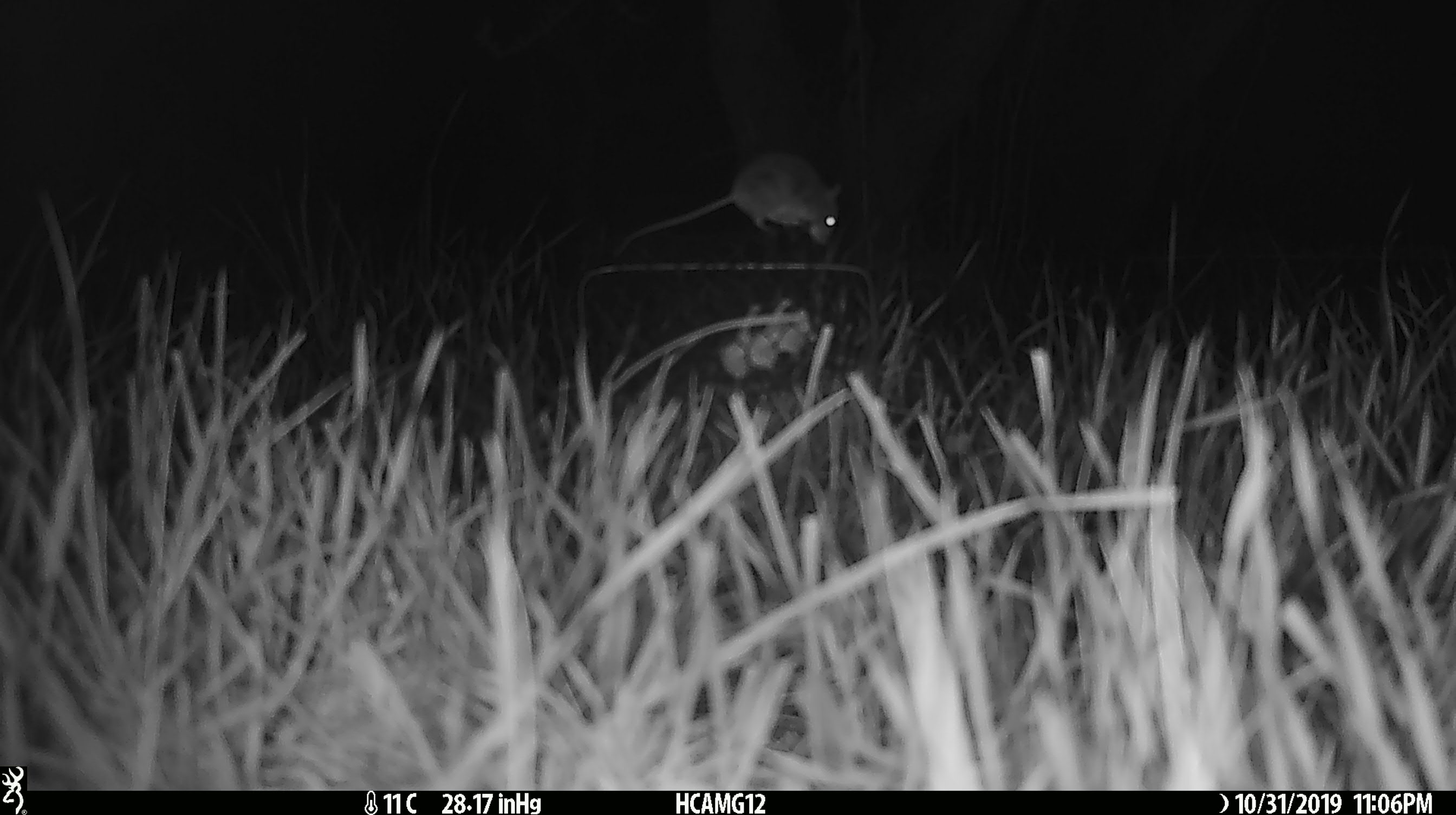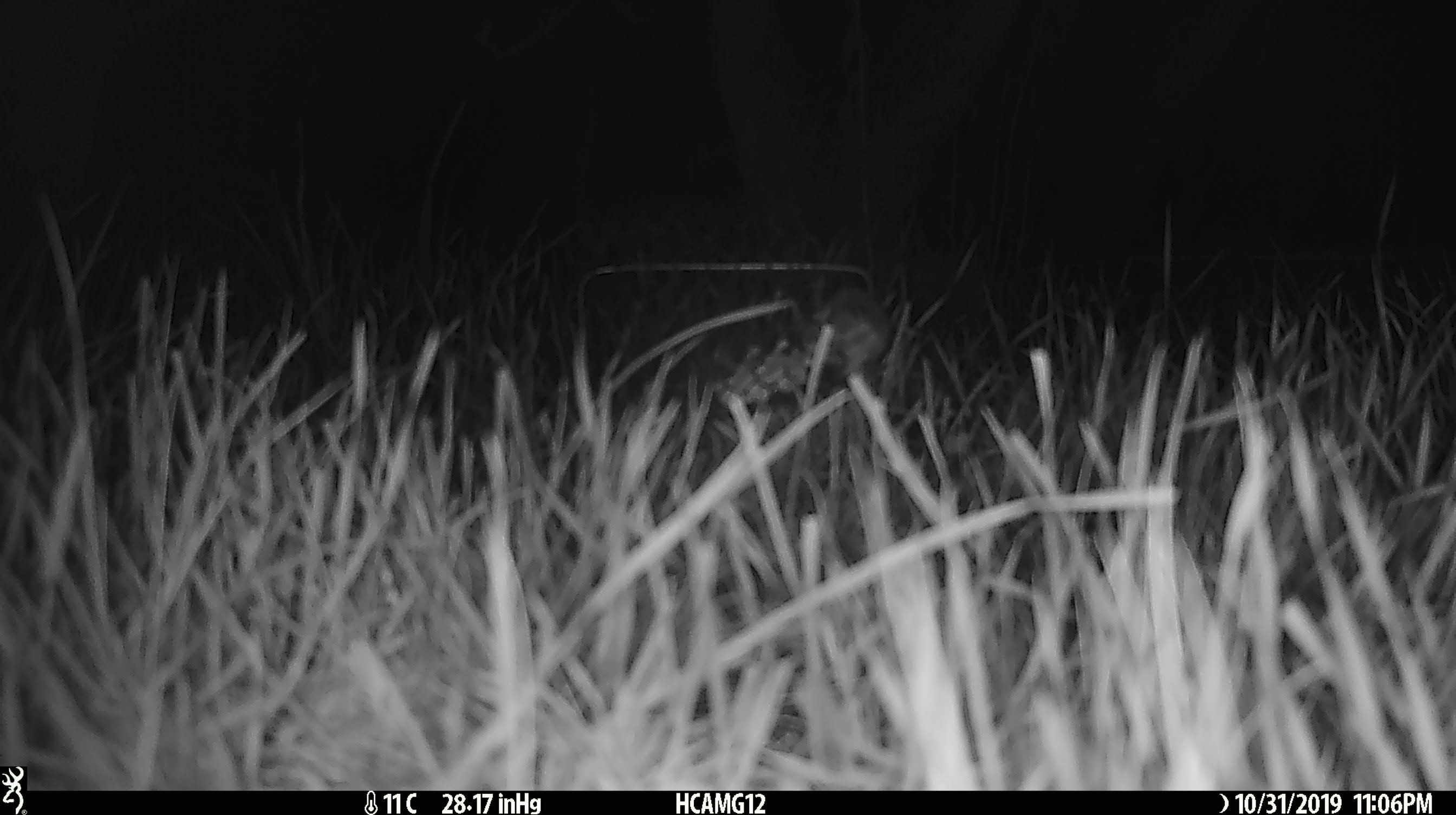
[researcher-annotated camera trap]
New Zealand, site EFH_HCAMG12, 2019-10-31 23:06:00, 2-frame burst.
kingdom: Animalia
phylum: Chordata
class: Mammalia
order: Rodentia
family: Muridae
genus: Mus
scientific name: Mus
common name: mouse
Mouse (Mus).